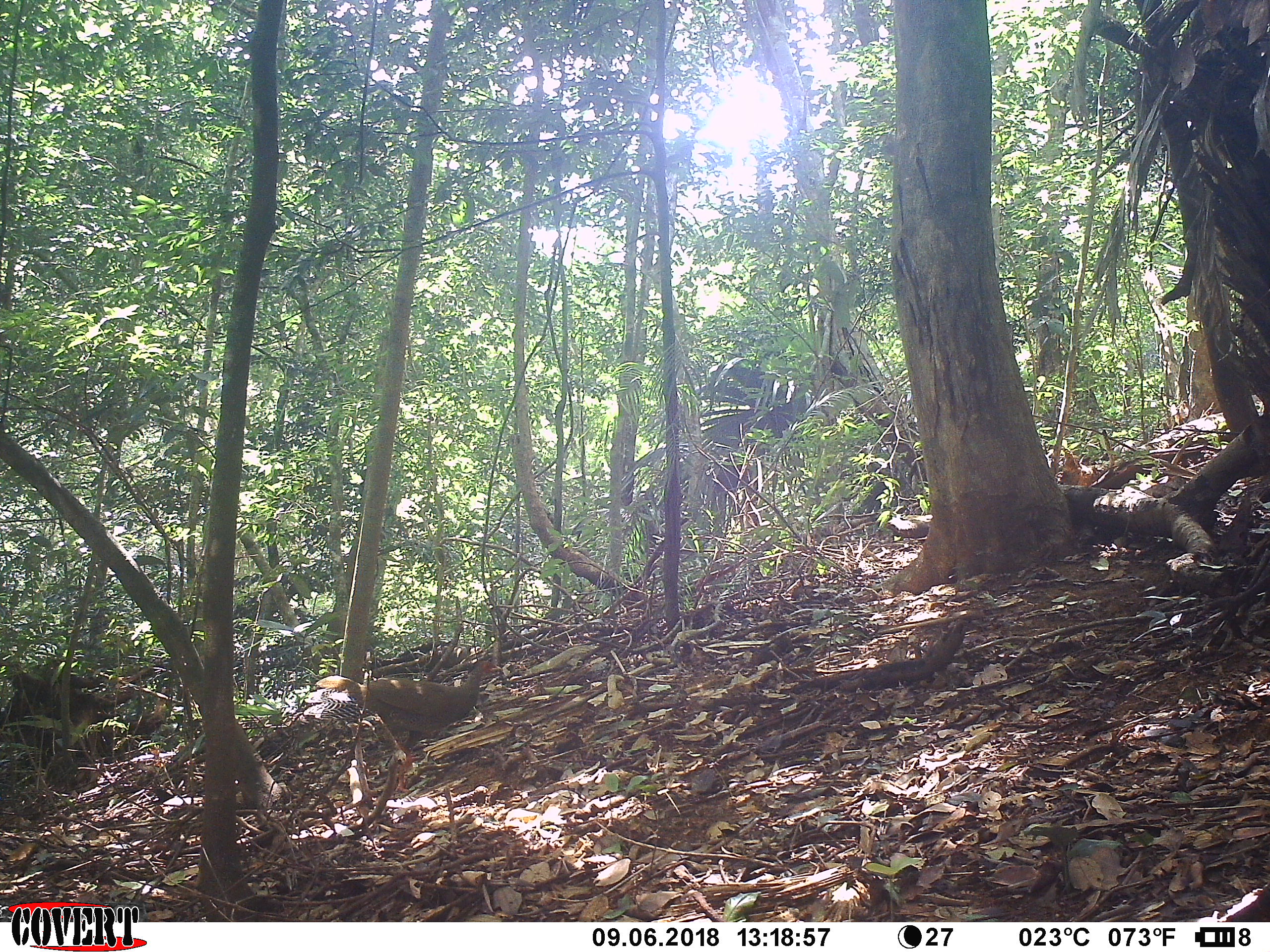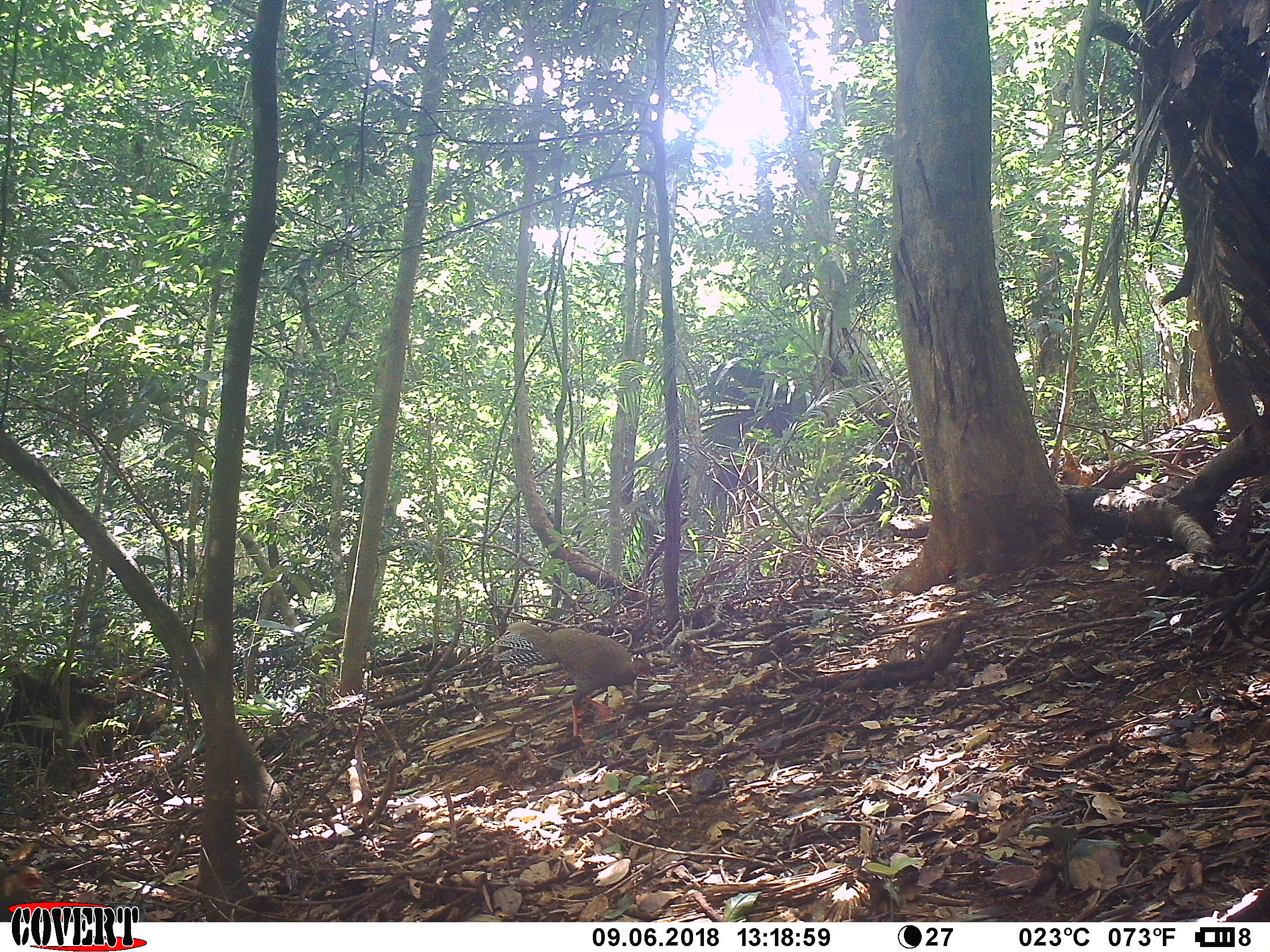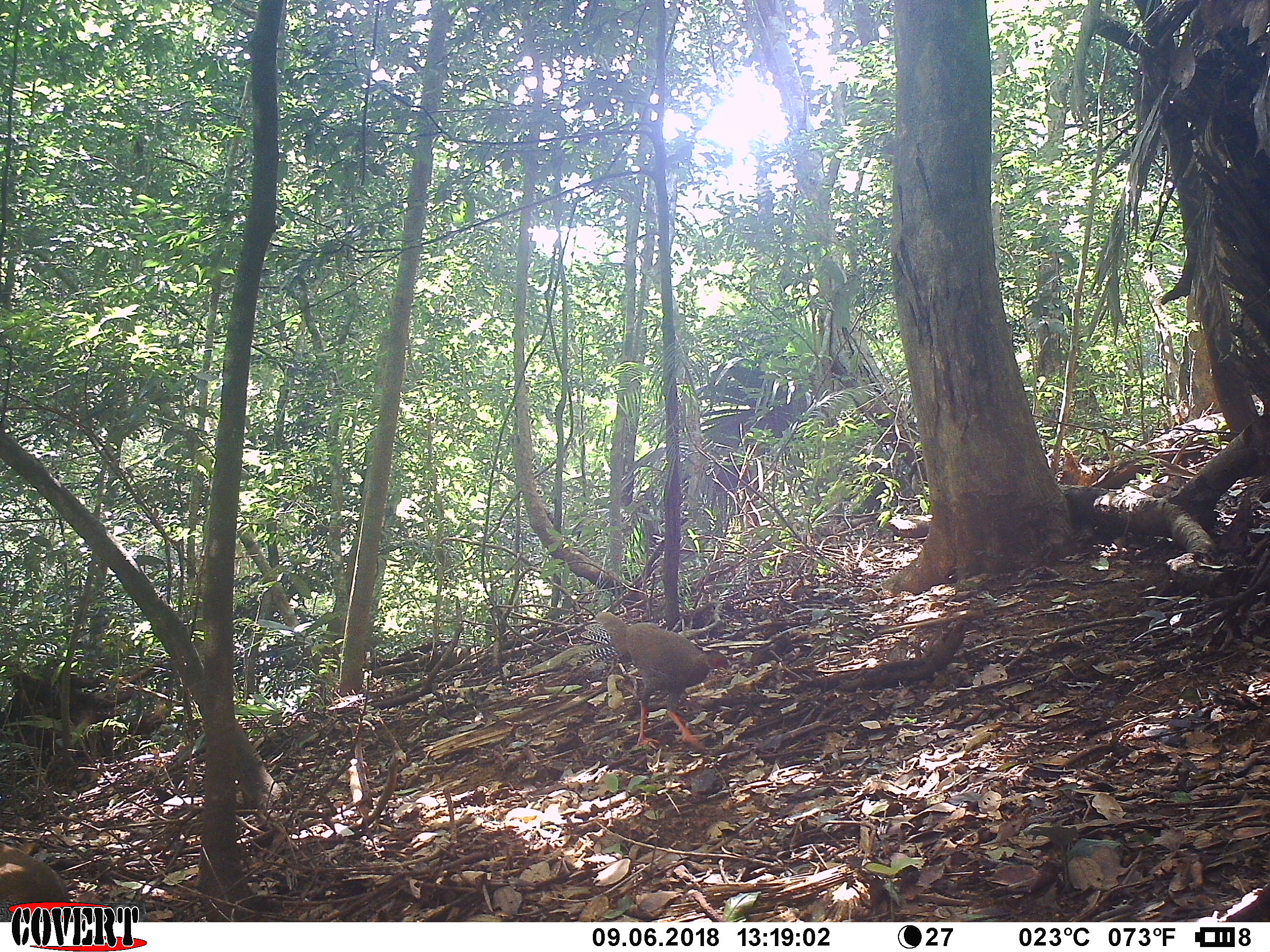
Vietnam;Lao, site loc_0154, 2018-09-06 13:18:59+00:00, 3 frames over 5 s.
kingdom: Animalia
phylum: Chordata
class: Aves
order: Galliformes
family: Phasianidae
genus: Lophura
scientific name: Lophura nycthemera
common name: silver pheasant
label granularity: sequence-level